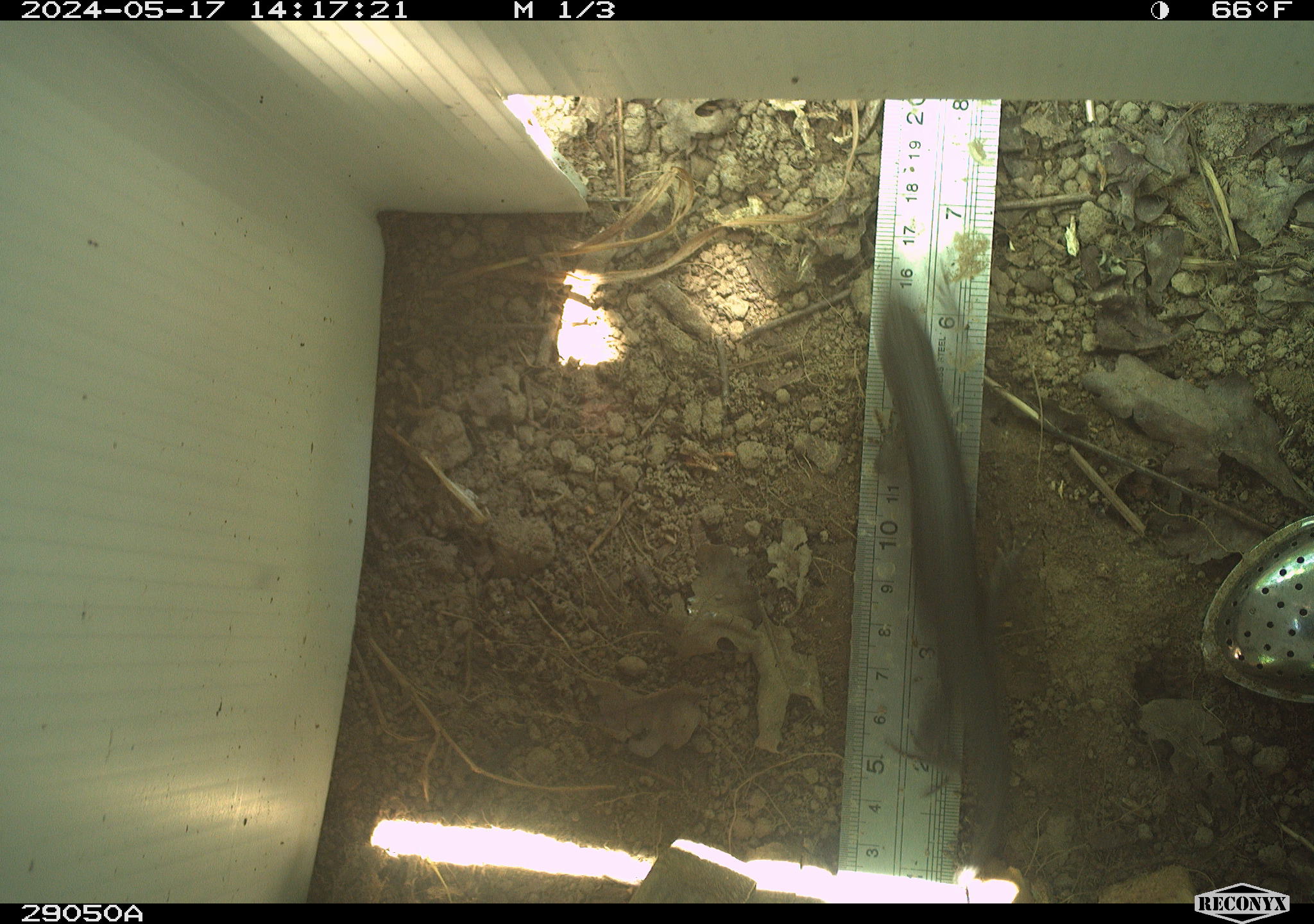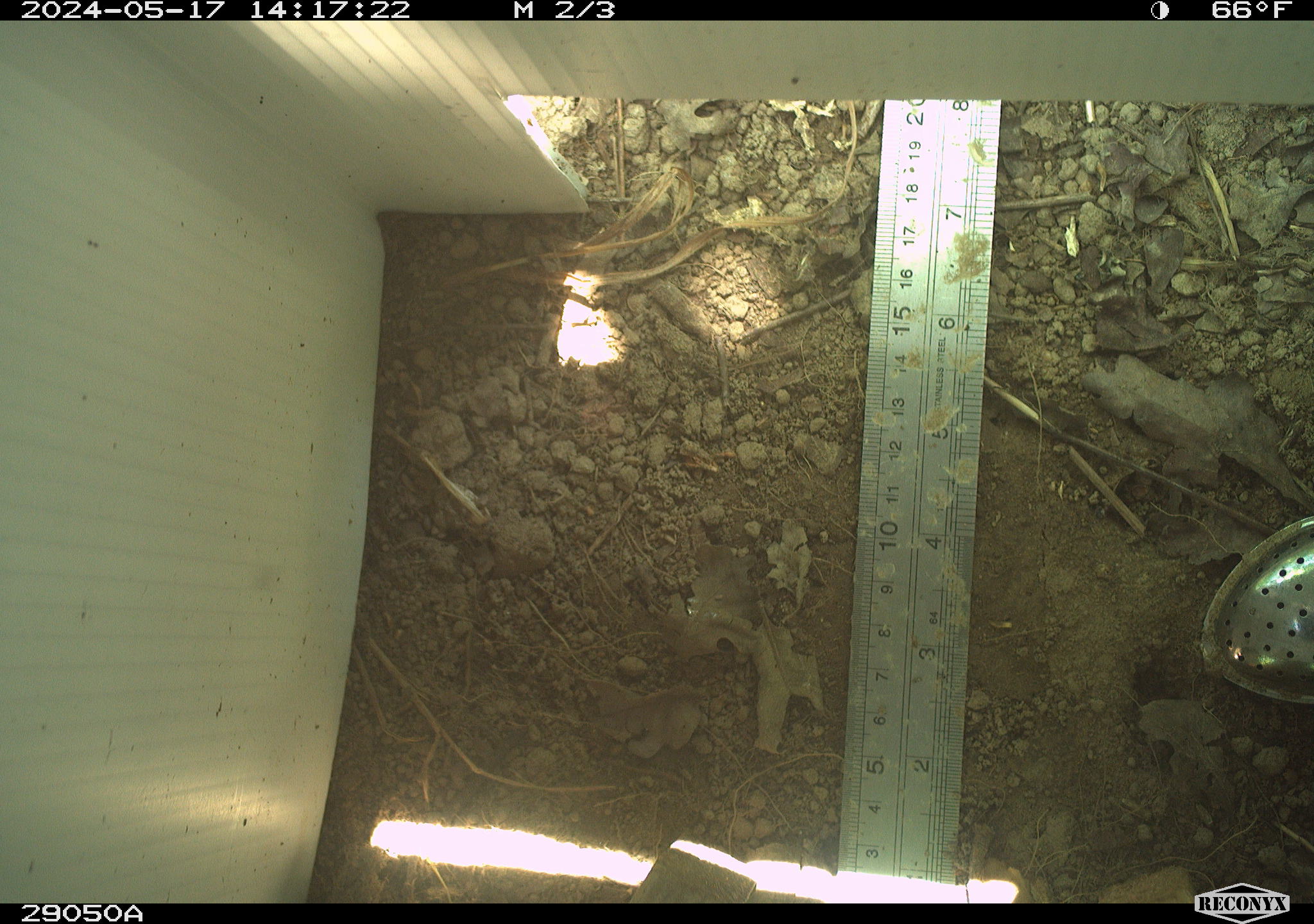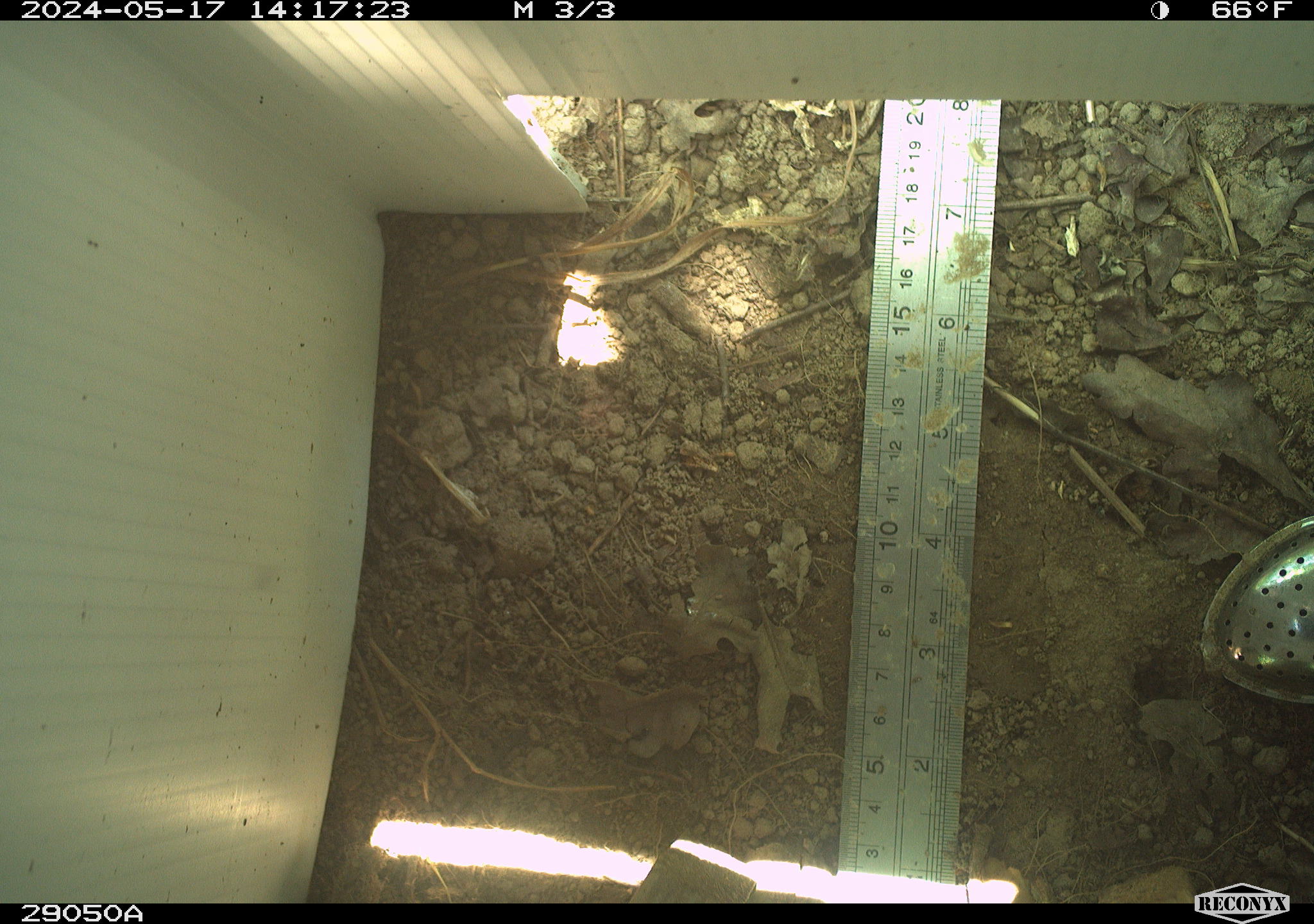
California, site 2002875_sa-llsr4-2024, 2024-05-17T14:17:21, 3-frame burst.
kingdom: Animalia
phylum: Chordata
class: Reptilia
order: Squamata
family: Phrynosomatidae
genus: Sceloporus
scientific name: Sceloporus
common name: spiny lizards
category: sceloporus species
Sceloporus species (spiny lizards) (Sceloporus).